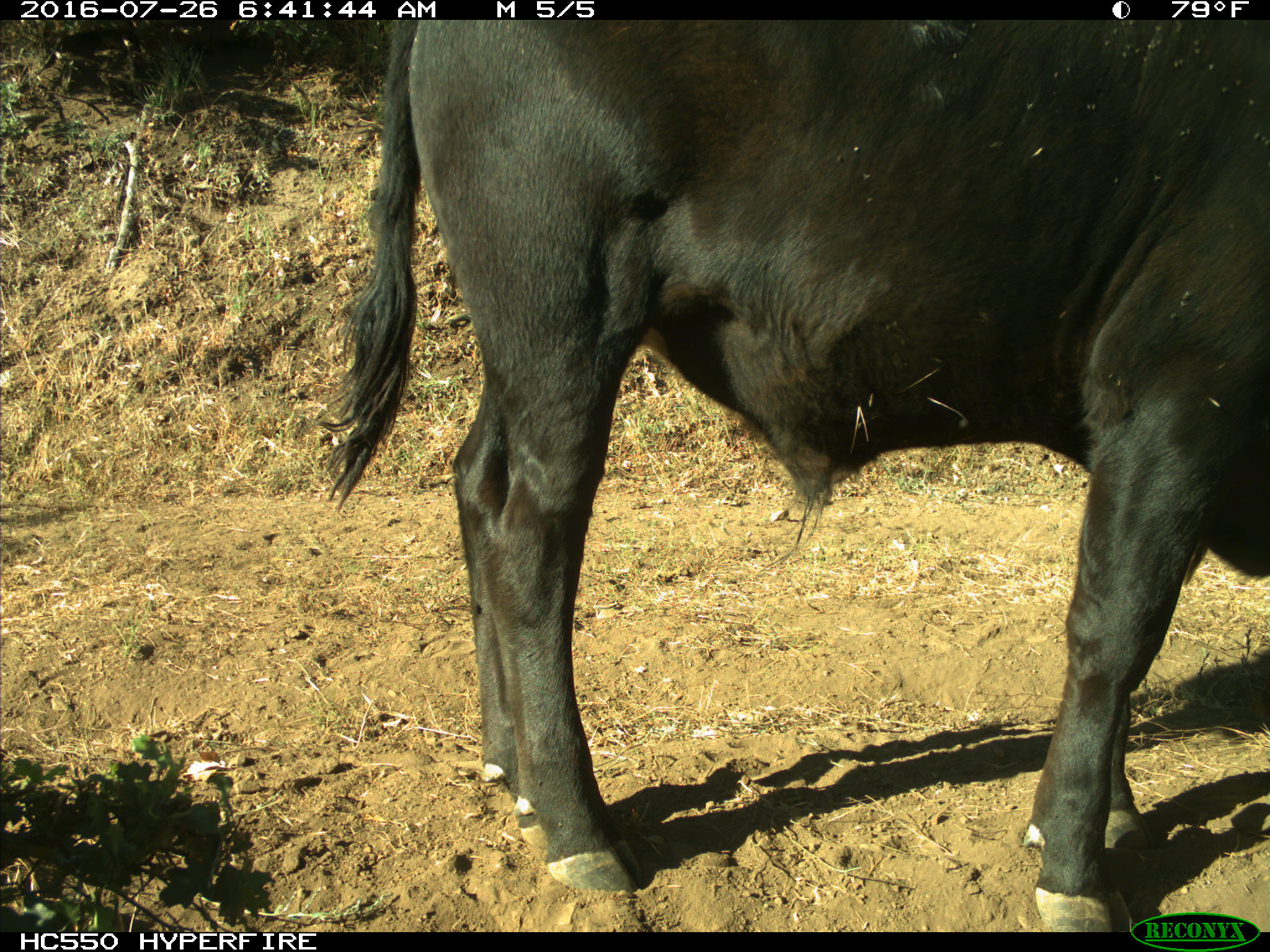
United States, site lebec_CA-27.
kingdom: Animalia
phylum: Chordata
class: Mammalia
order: Artiodactyla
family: Bovidae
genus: Bos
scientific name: Bos taurus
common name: domestic cow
Bos taurus (domestic cow).